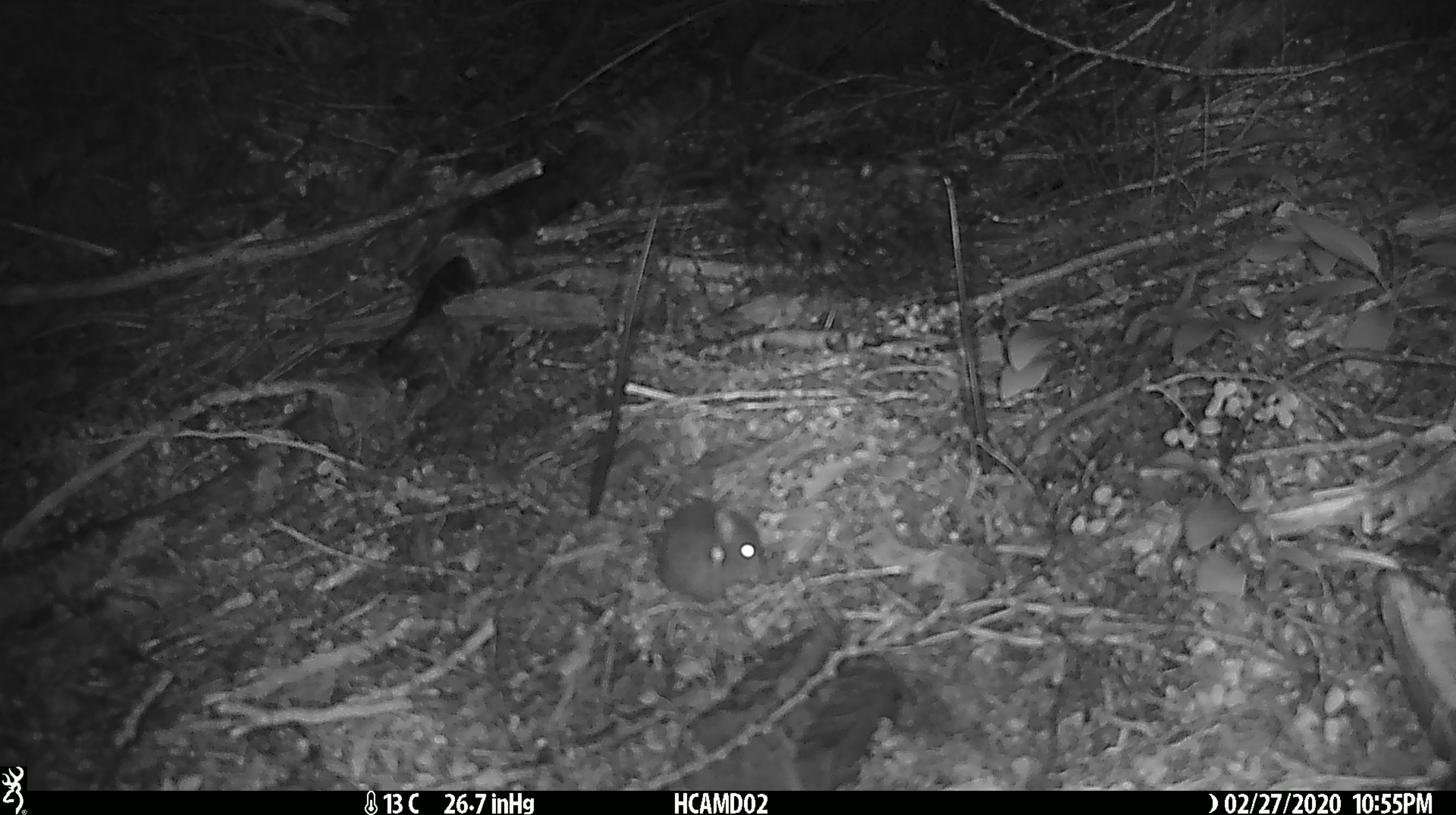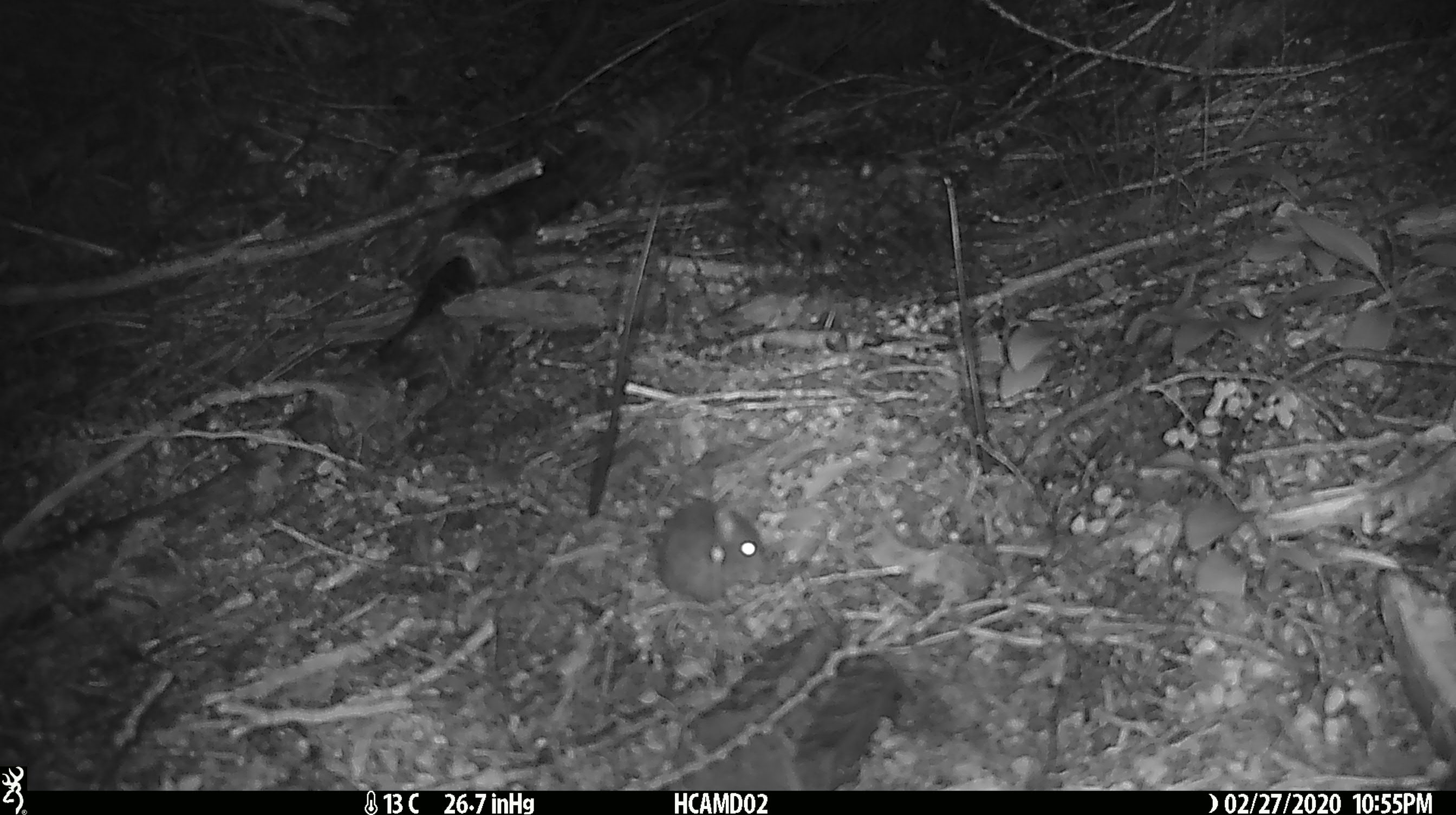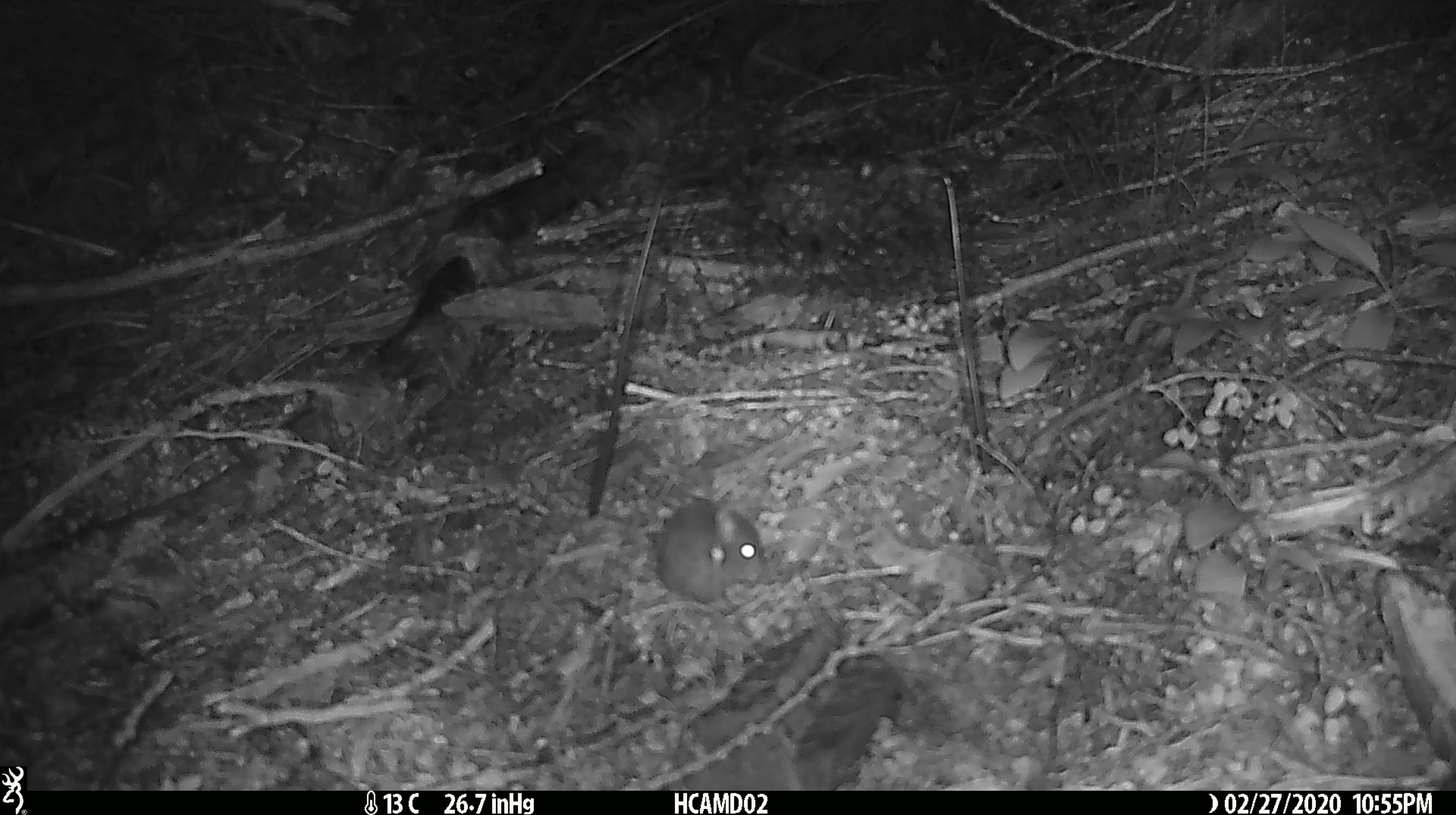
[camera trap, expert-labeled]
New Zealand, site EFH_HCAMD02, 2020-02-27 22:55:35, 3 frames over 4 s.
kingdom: Animalia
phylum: Chordata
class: Mammalia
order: Rodentia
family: Muridae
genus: Mus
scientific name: Mus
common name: mouse